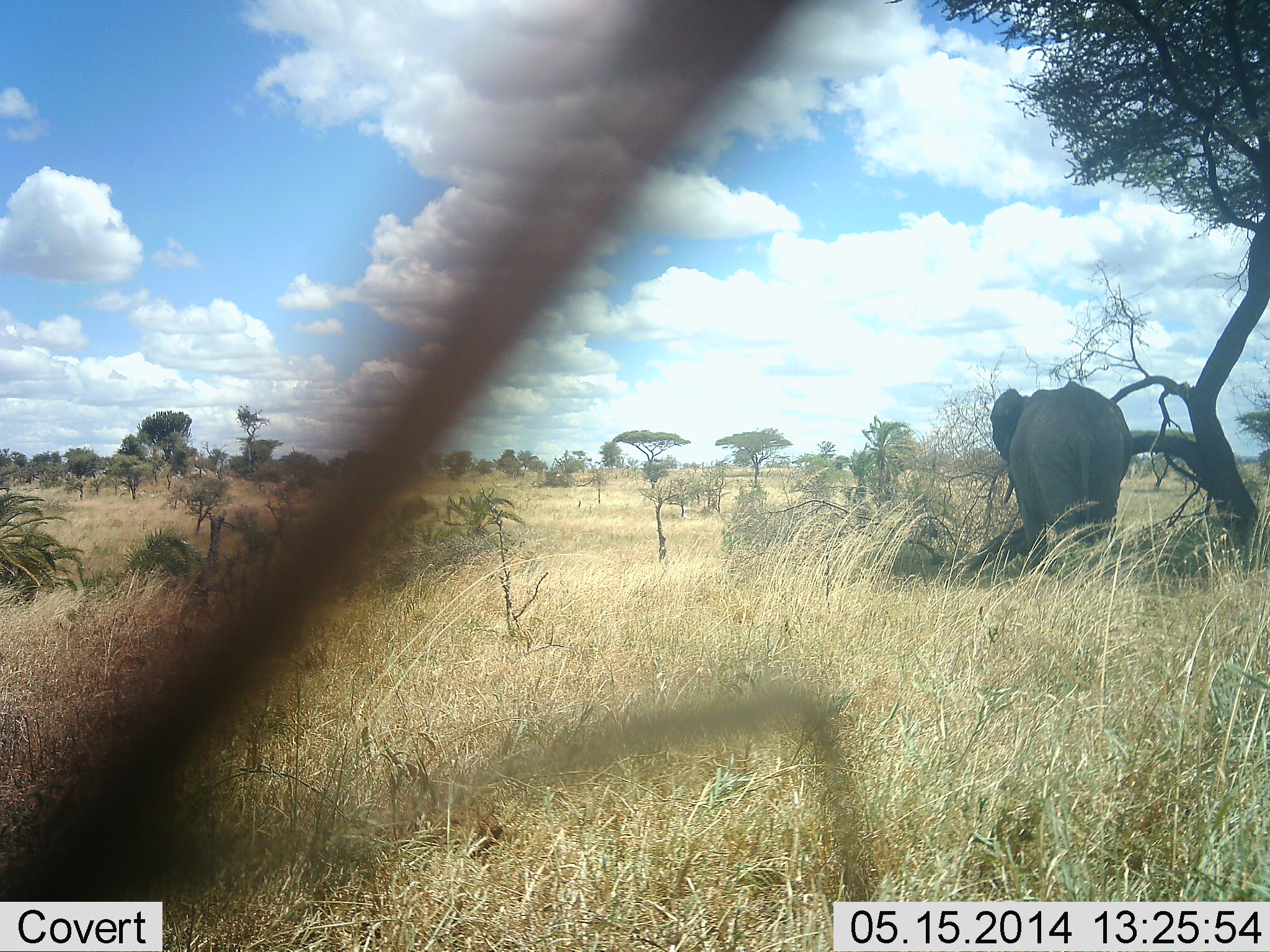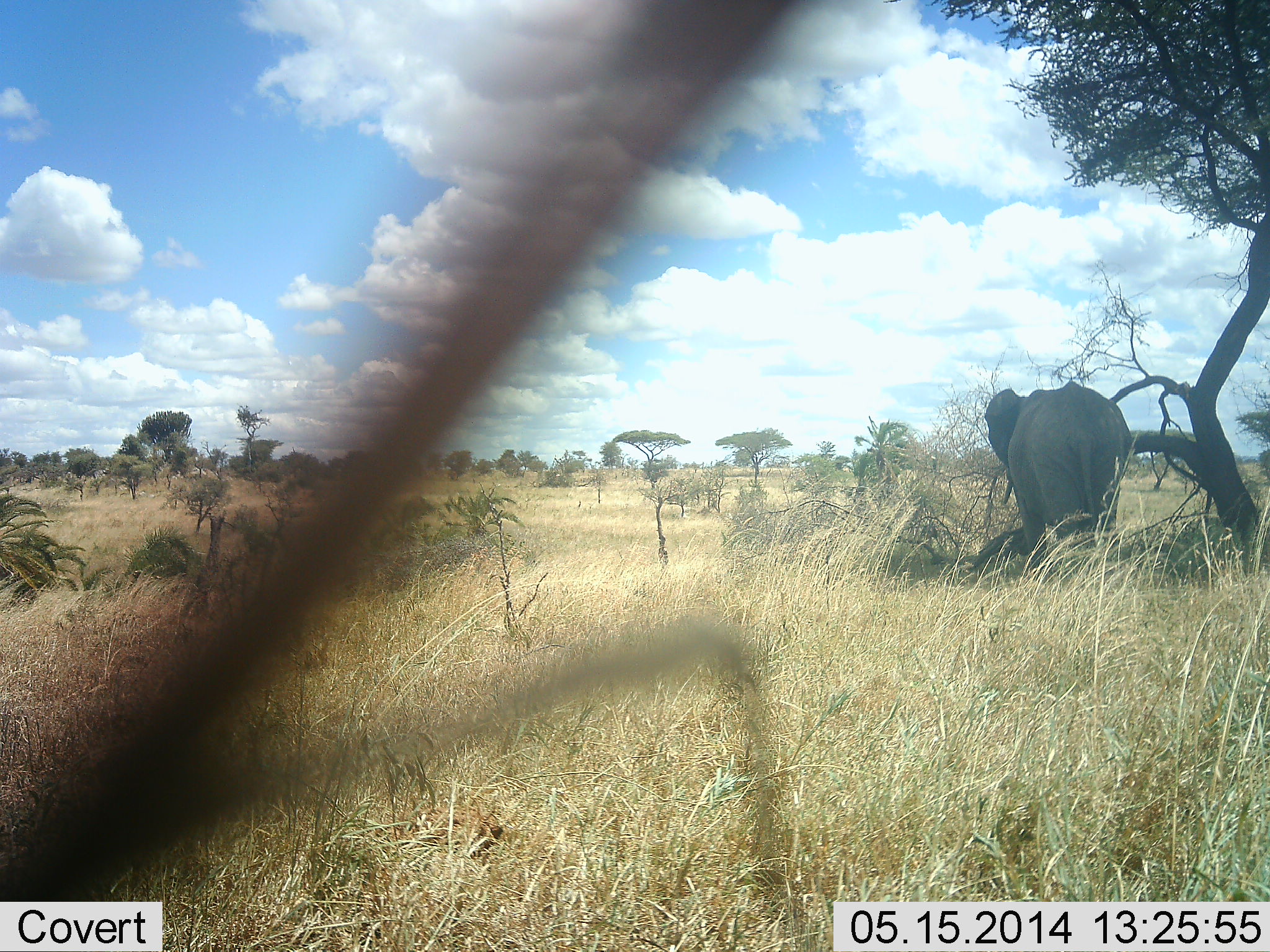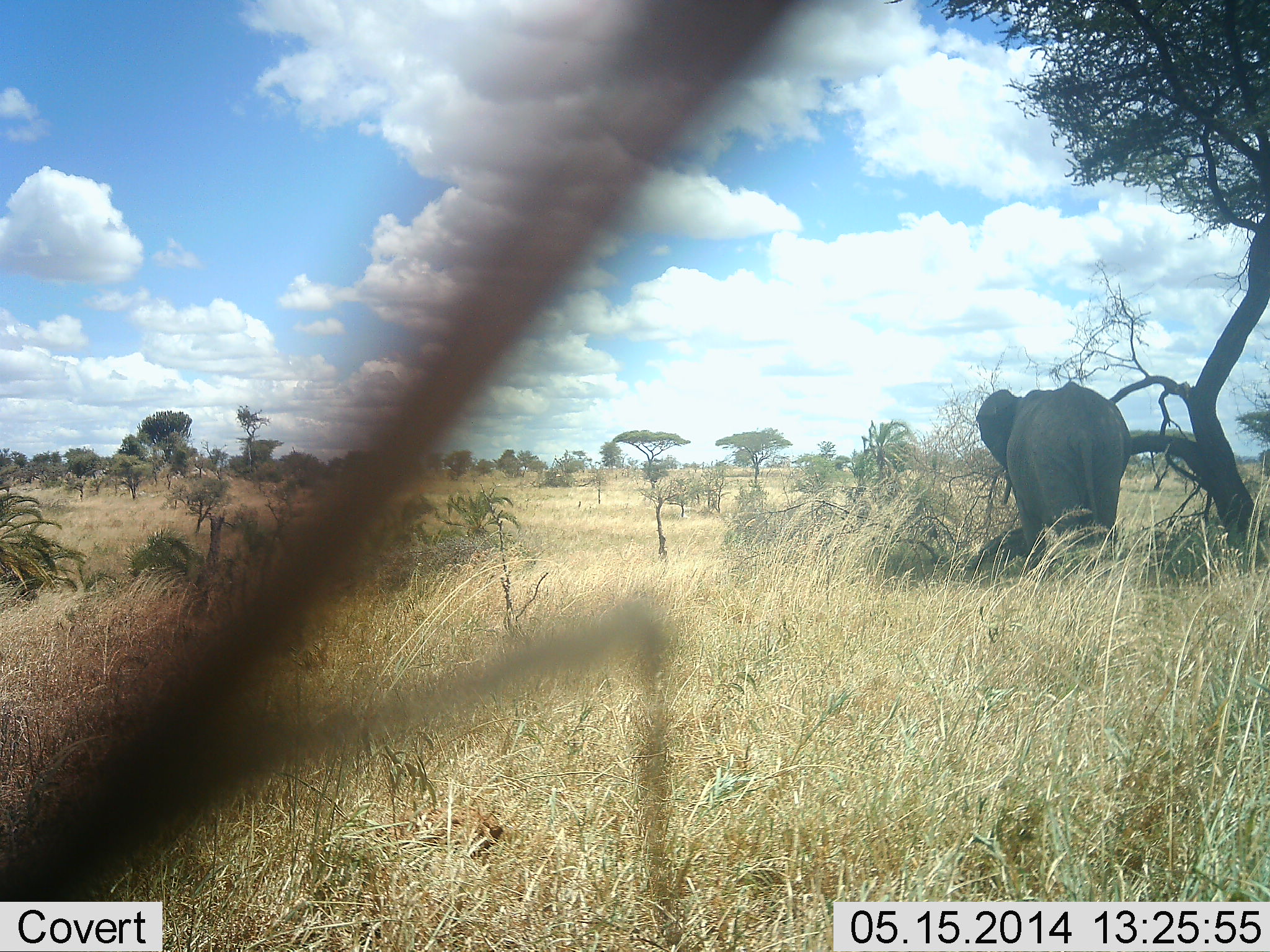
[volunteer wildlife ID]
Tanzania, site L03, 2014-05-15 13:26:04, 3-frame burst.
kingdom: Animalia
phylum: Chordata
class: Mammalia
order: Proboscidea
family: Elephantidae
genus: Loxodonta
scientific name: Loxodonta africana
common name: african bush elephant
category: elephant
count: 1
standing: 70%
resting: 0%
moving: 20%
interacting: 0%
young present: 0%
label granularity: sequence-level